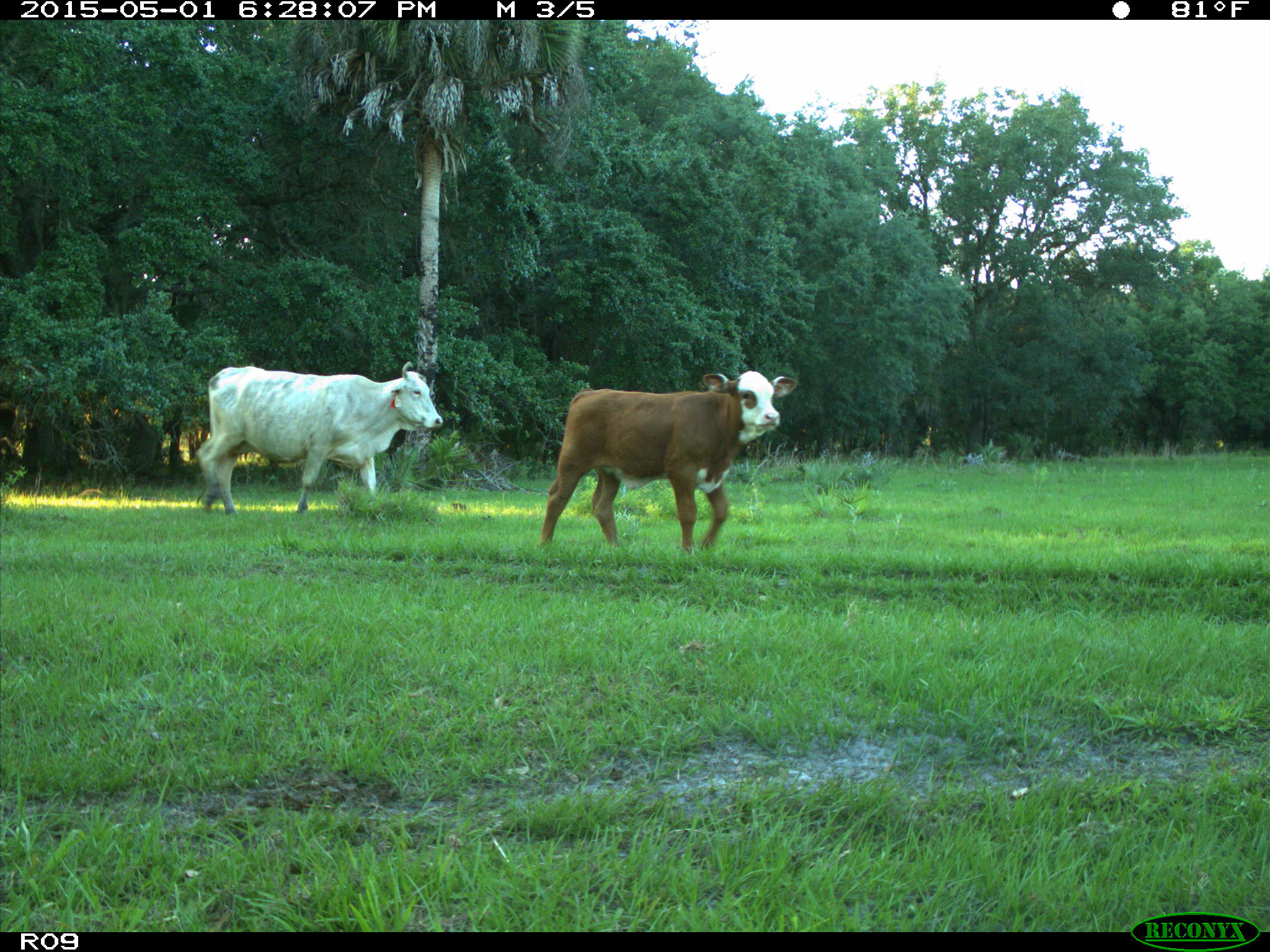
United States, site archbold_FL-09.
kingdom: Animalia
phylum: Chordata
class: Mammalia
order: Artiodactyla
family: Bovidae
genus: Bos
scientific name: Bos taurus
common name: domestic cow